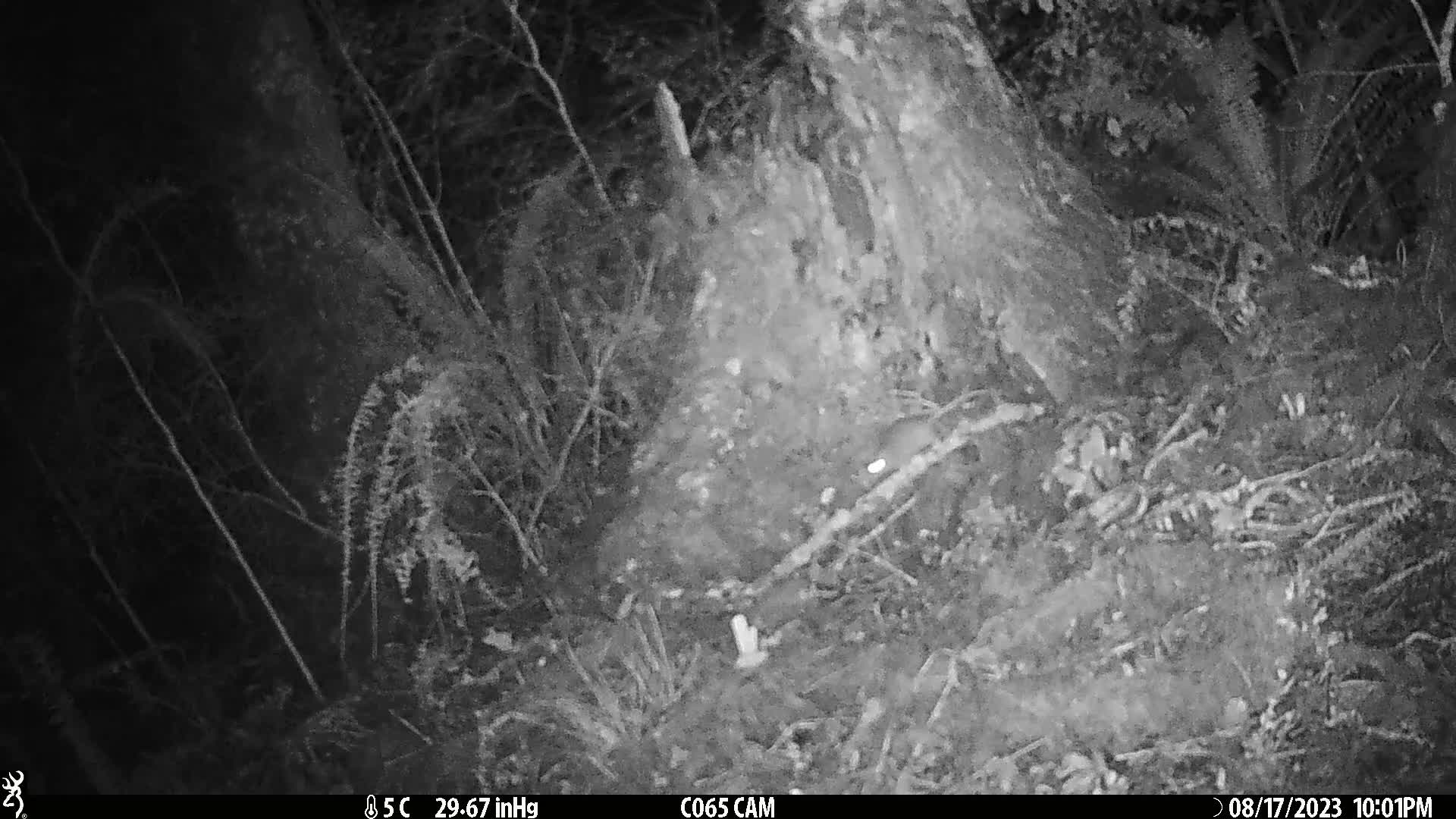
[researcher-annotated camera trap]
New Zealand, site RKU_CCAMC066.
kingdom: Animalia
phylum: Chordata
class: Mammalia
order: Rodentia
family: Muridae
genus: Rattus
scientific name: Rattus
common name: rat